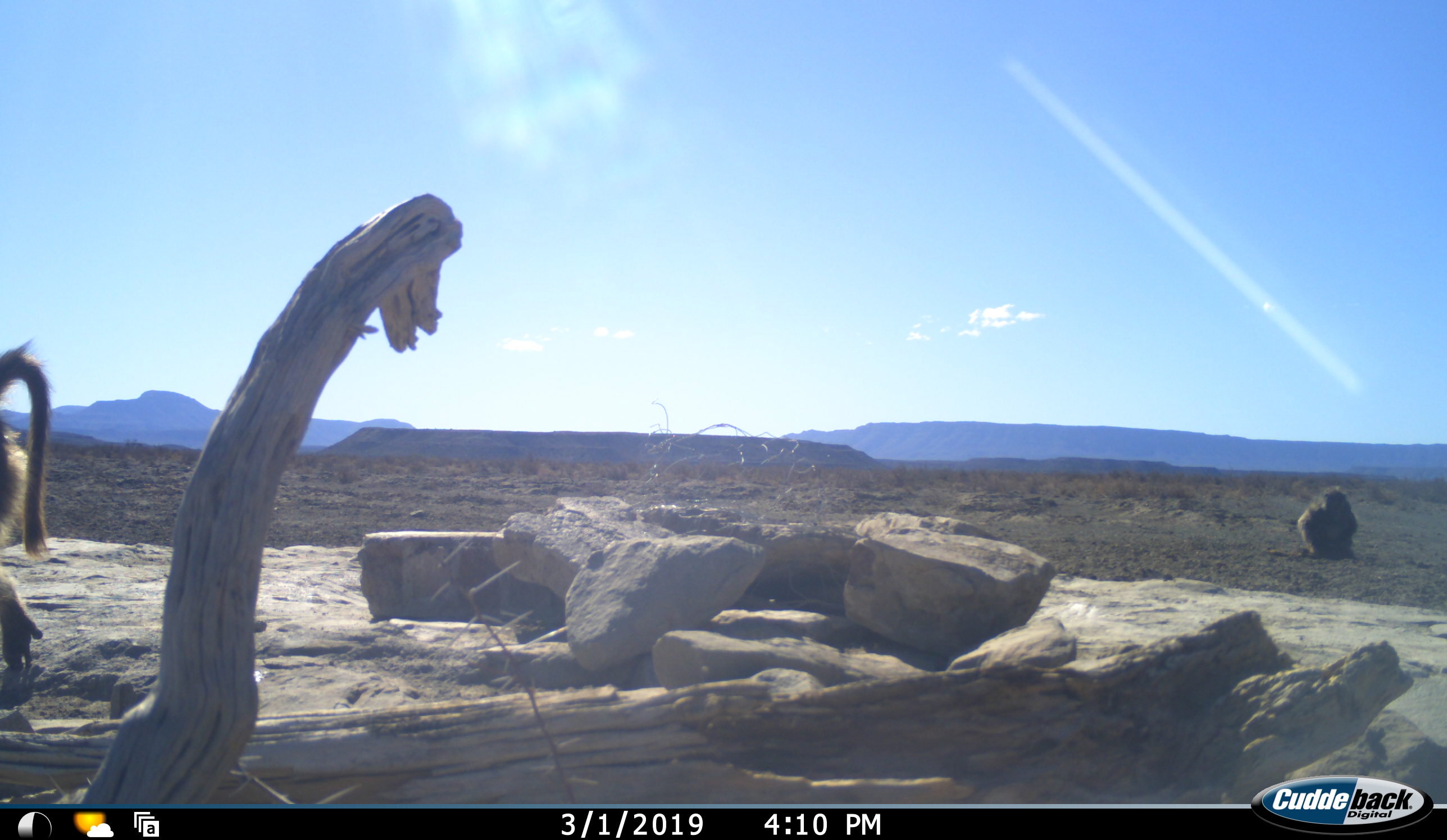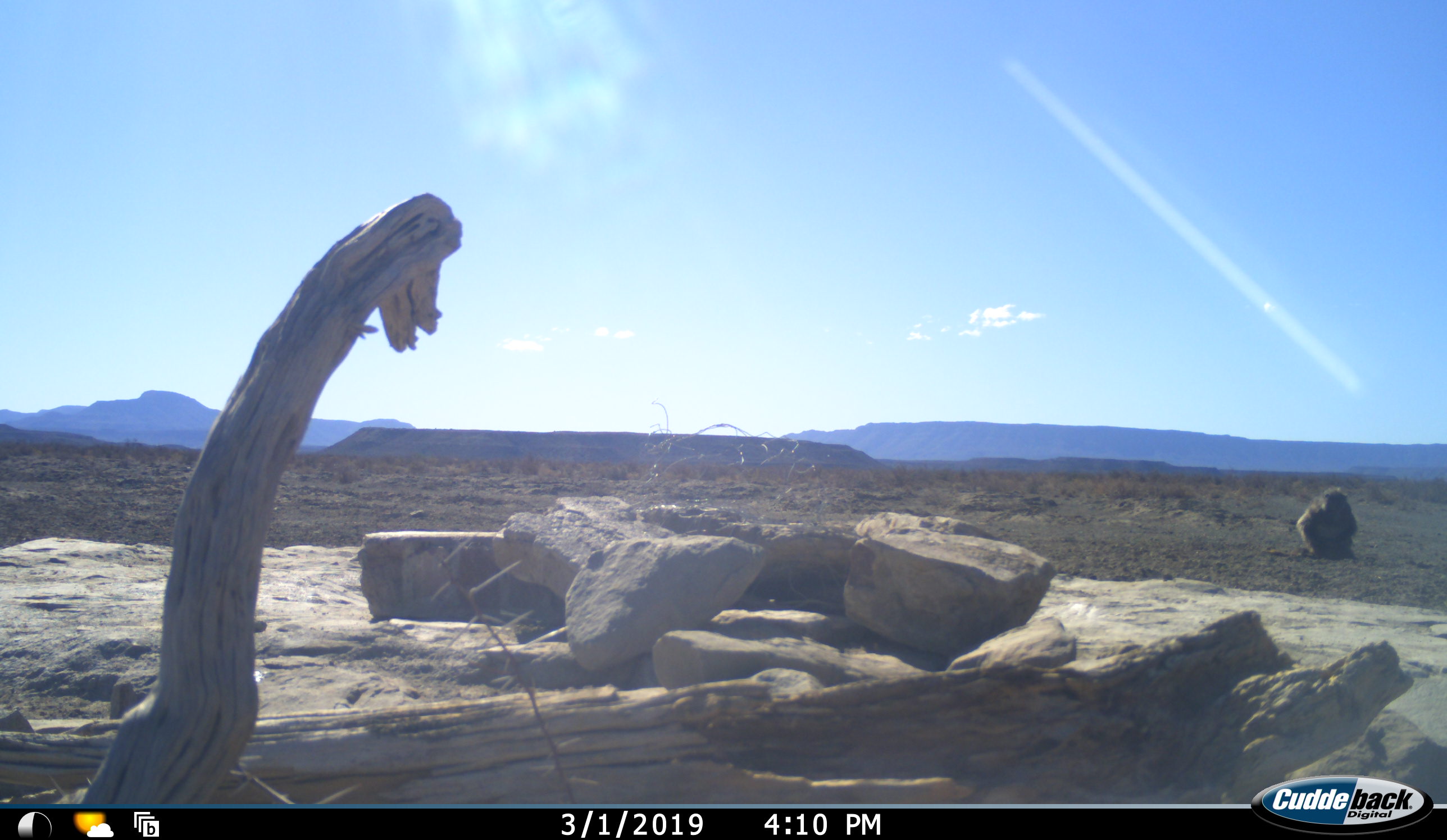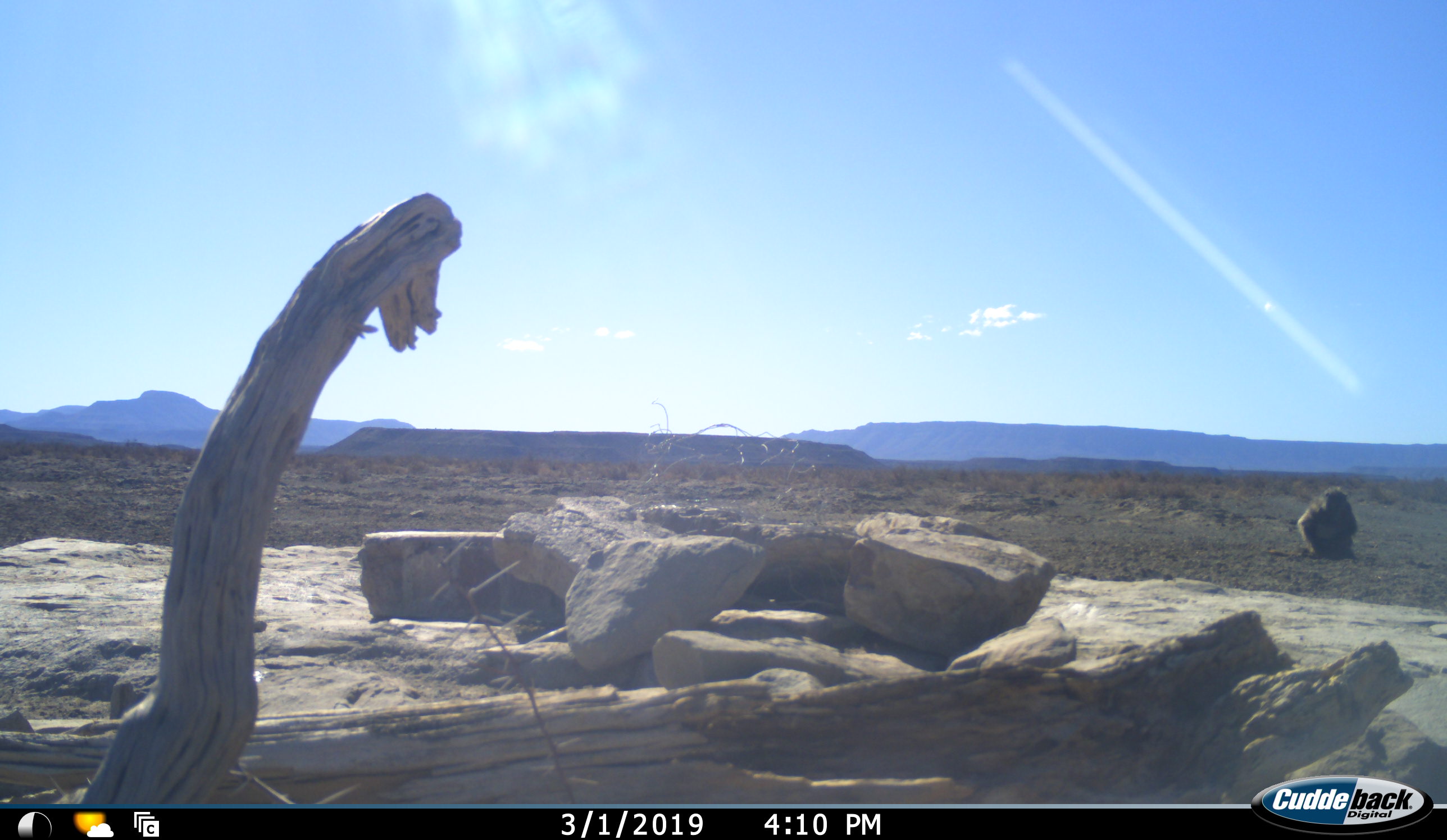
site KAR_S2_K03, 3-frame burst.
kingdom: Animalia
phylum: Chordata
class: Mammalia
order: Primates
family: Cercopithecidae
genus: Papio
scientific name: Papio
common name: baboon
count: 2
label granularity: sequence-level